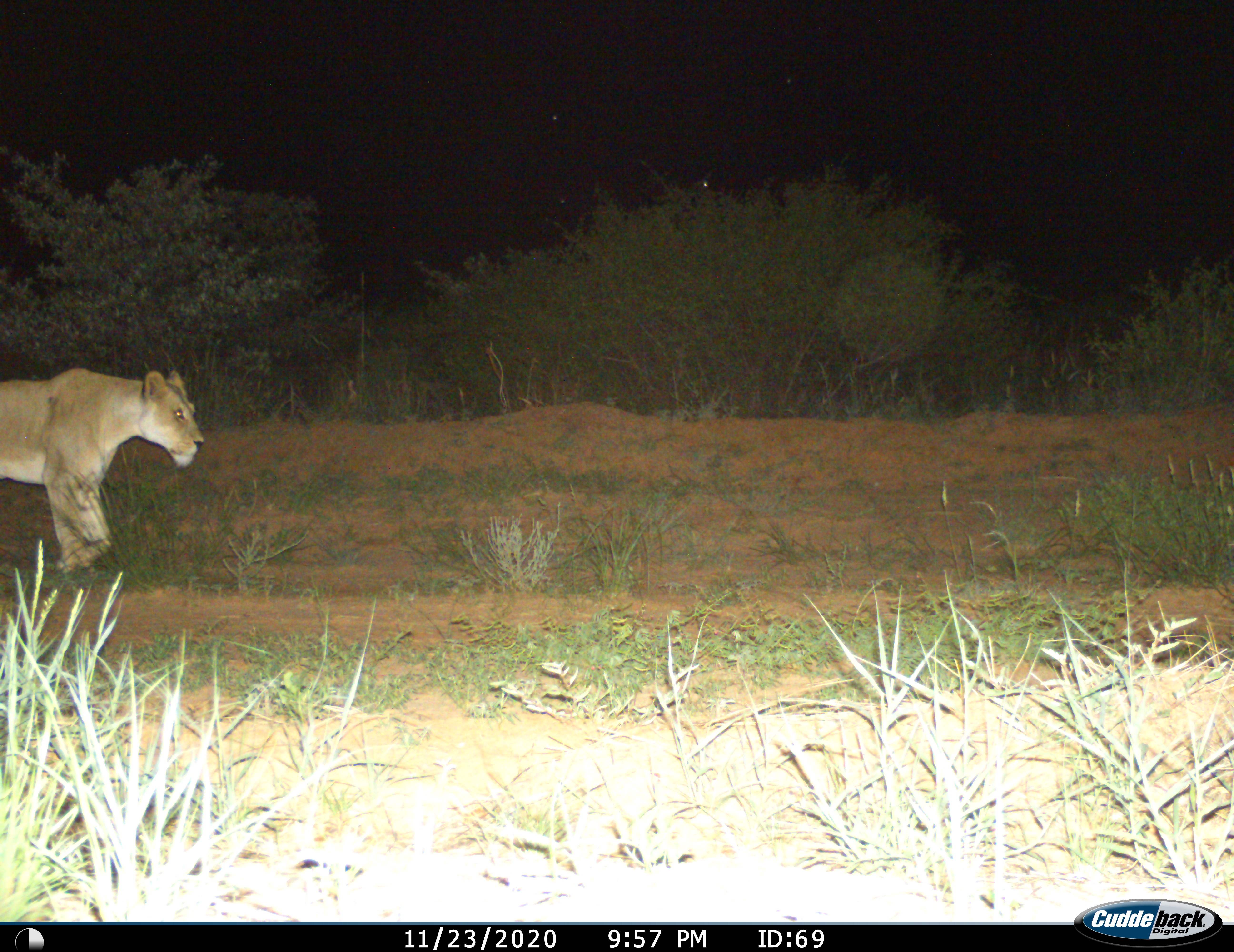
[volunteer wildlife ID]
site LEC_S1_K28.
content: unidentified animal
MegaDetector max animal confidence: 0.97